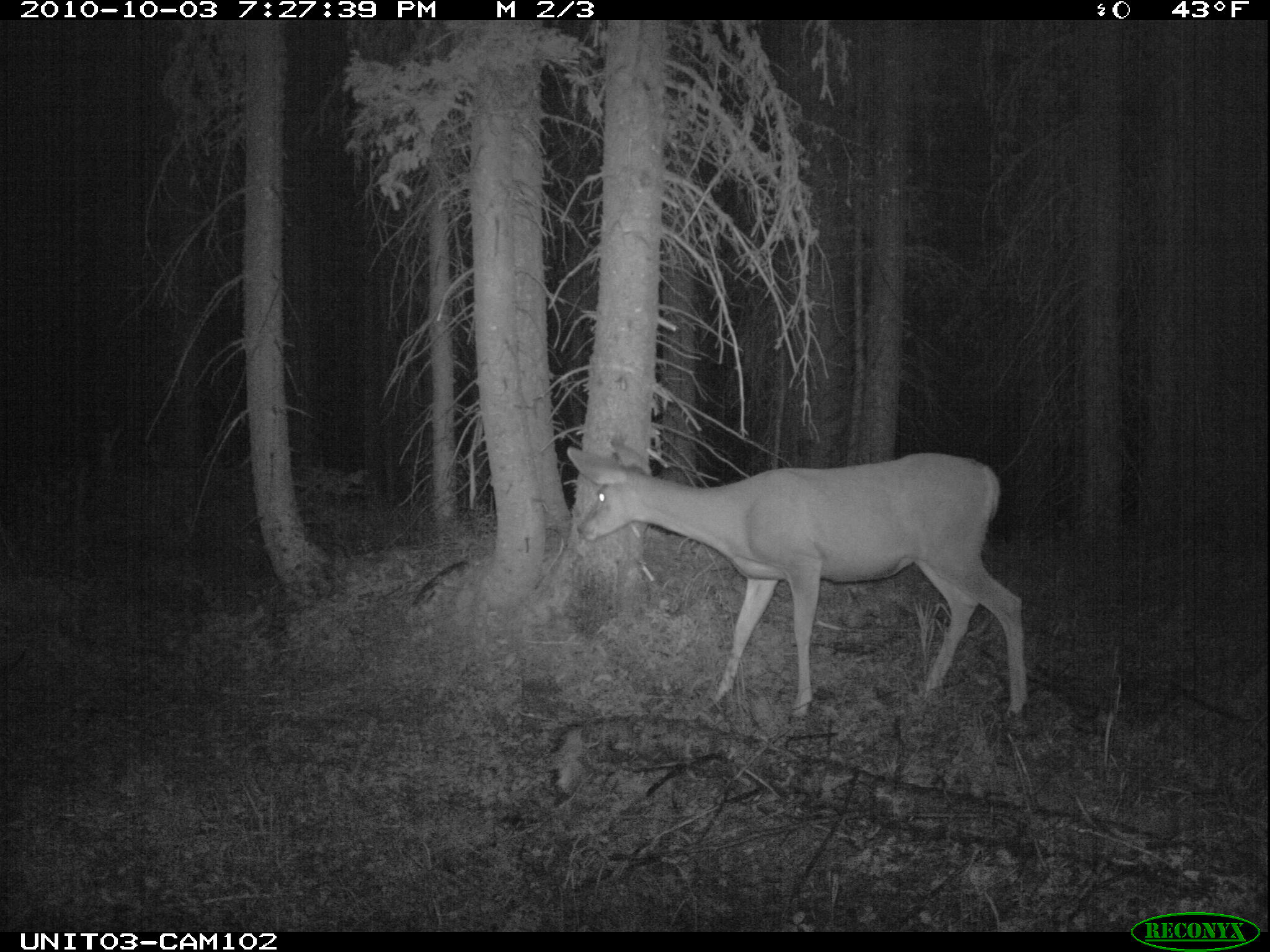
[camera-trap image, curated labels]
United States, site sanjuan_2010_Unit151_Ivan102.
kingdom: Animalia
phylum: Chordata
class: Mammalia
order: Artiodactyla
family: Cervidae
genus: Odocoileus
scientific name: Odocoileus hemionus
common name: mule deer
Odocoileus hemionus (mule deer).